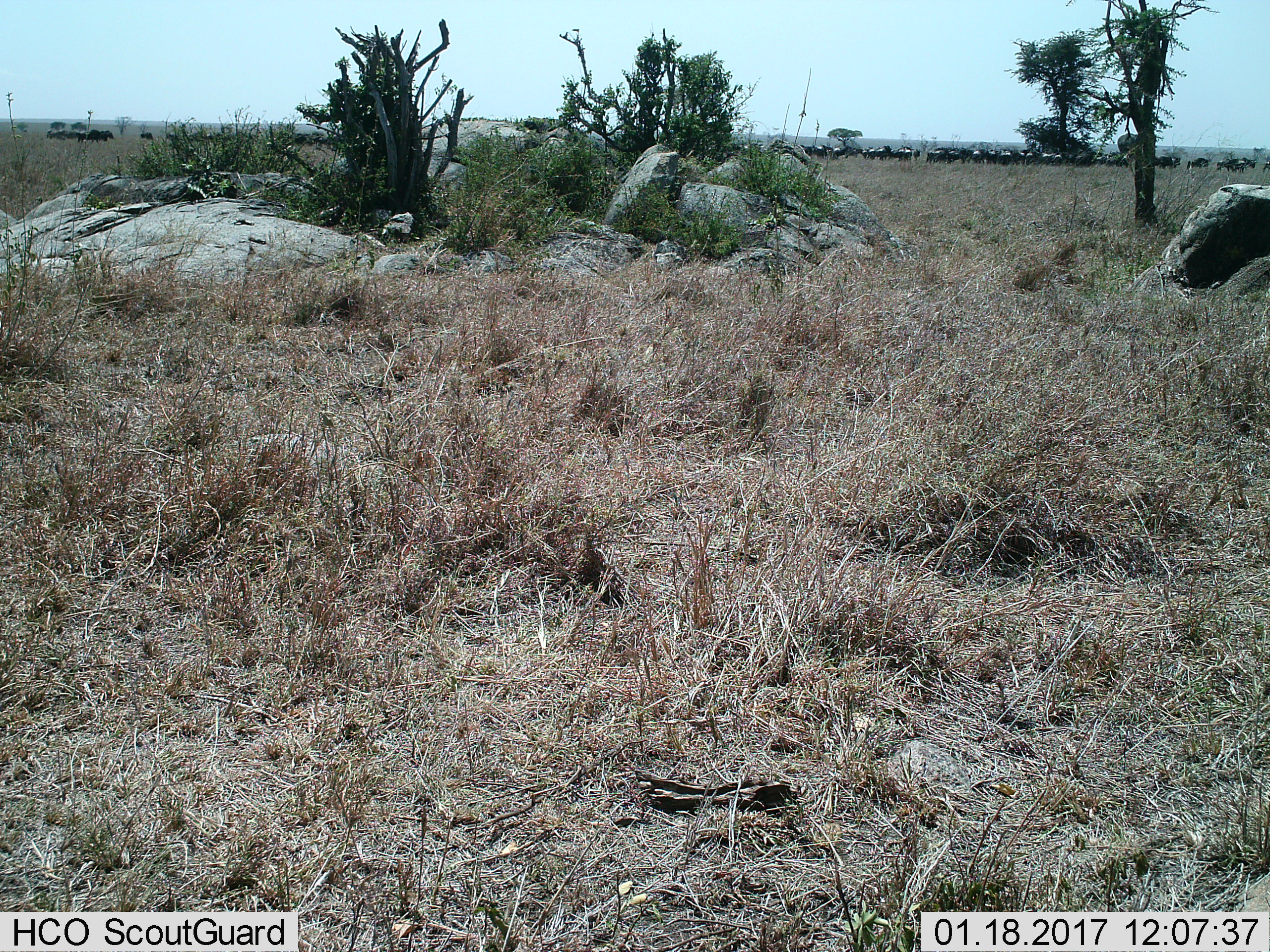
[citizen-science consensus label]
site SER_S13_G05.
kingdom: Animalia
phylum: Chordata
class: Mammalia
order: Artiodactyla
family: Bovidae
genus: Connochaetes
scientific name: Connochaetes taurinus taurinus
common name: blue wildebeest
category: wildebeestblue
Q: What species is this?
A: Wildebeestblue (blue wildebeest) (Connochaetes taurinus taurinus).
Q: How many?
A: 51+.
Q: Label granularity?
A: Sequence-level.